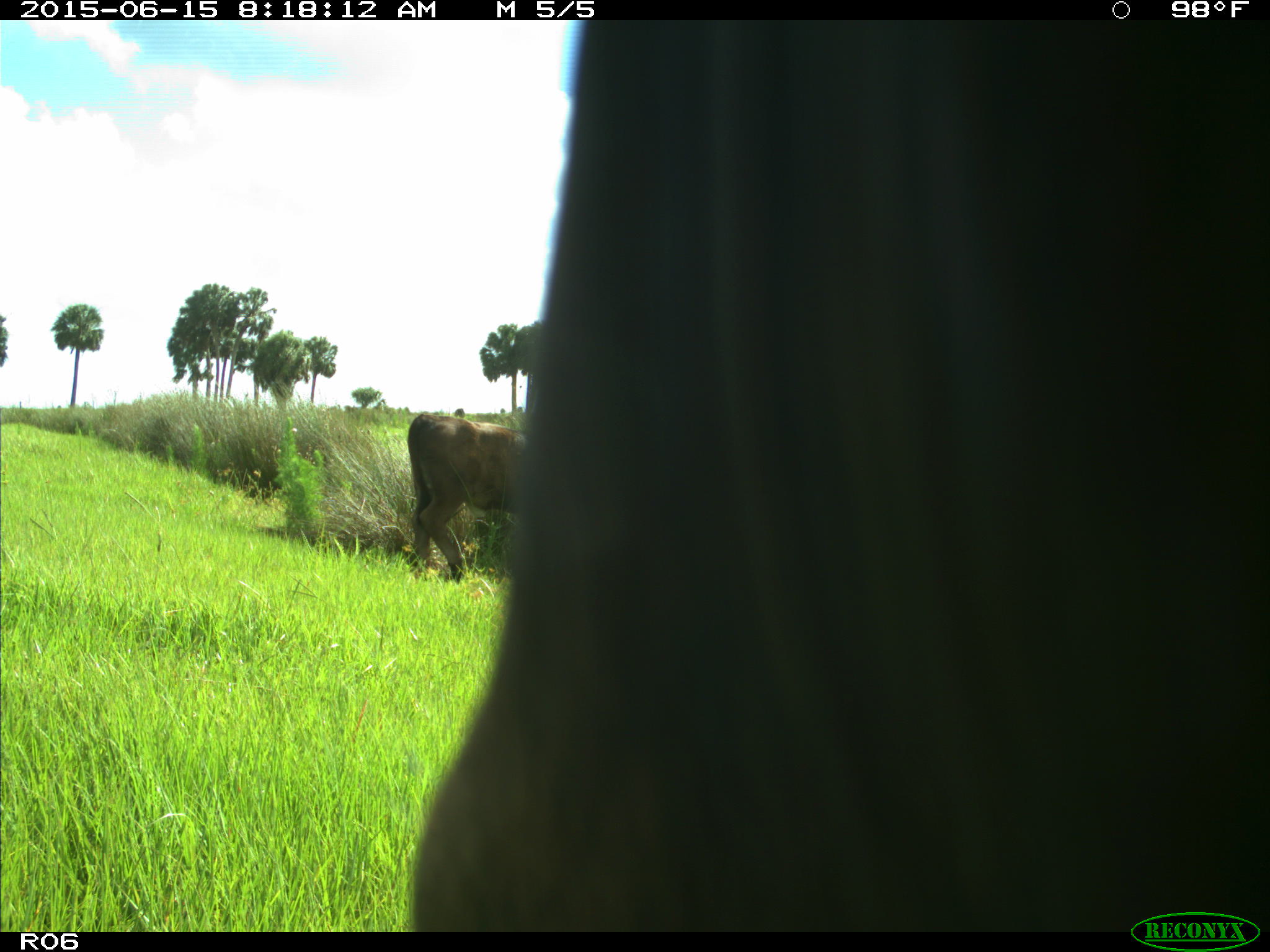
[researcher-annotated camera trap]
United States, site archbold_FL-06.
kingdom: Animalia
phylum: Chordata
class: Mammalia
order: Artiodactyla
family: Bovidae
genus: Bos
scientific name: Bos taurus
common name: domestic cow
Bos taurus (domestic cow).